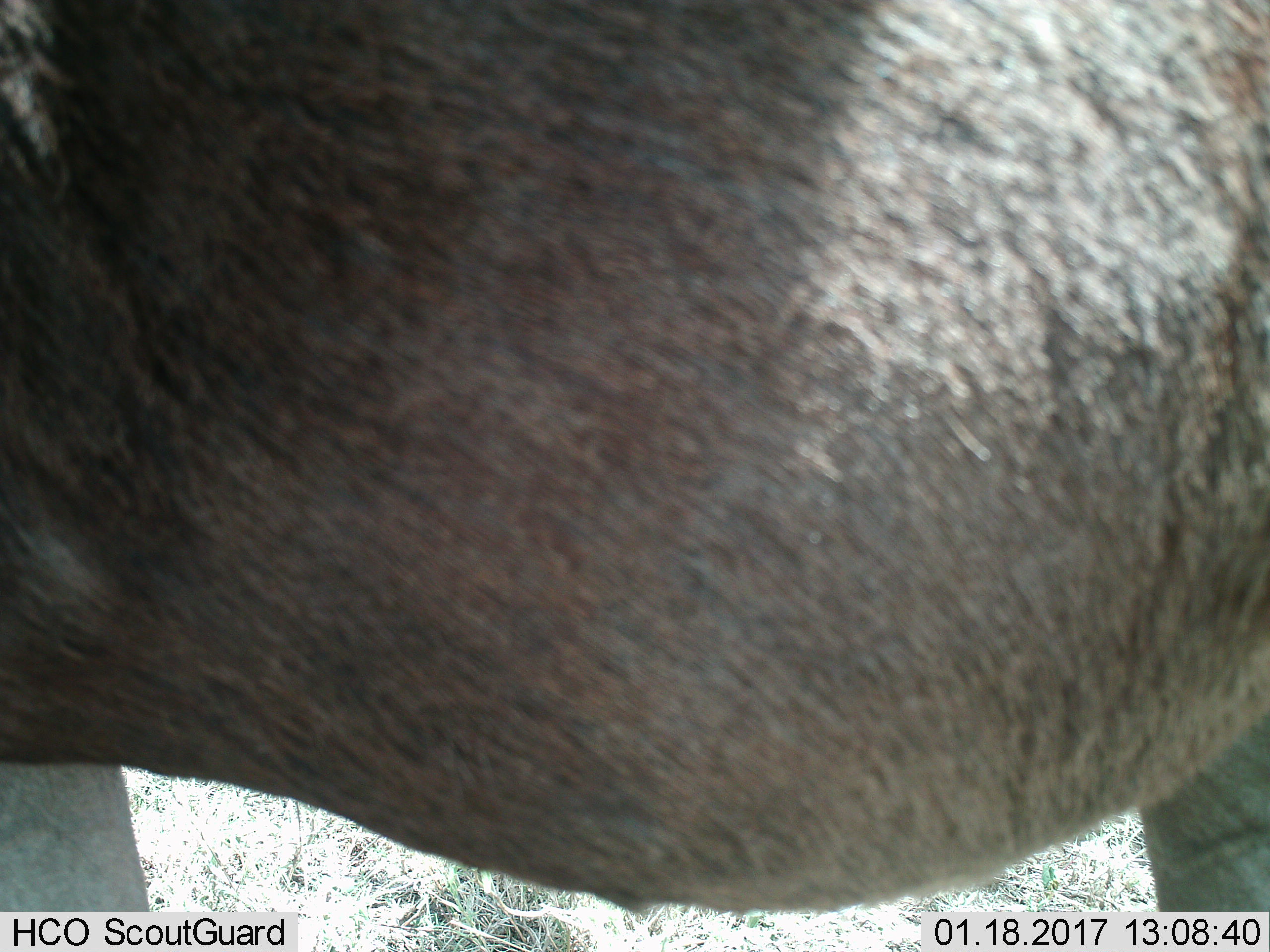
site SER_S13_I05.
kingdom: Animalia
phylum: Chordata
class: Mammalia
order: Artiodactyla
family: Bovidae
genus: Connochaetes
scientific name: Connochaetes taurinus taurinus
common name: blue wildebeest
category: wildebeestblue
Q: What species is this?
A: Wildebeestblue (blue wildebeest) (Connochaetes taurinus taurinus).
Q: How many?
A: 1.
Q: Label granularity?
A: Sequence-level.